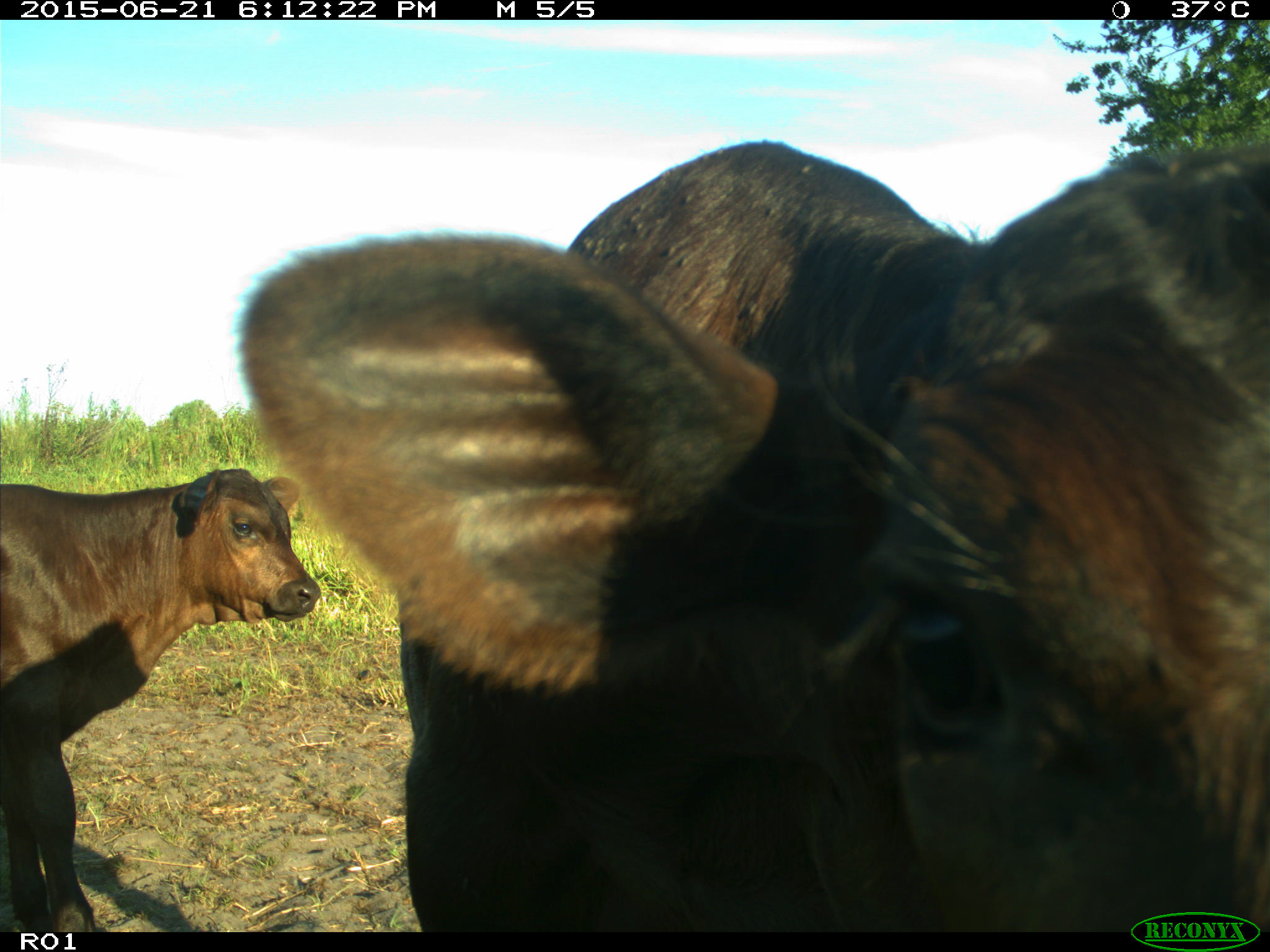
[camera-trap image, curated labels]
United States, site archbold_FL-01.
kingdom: Animalia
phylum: Chordata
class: Mammalia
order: Artiodactyla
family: Bovidae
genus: Bos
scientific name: Bos taurus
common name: domestic cow